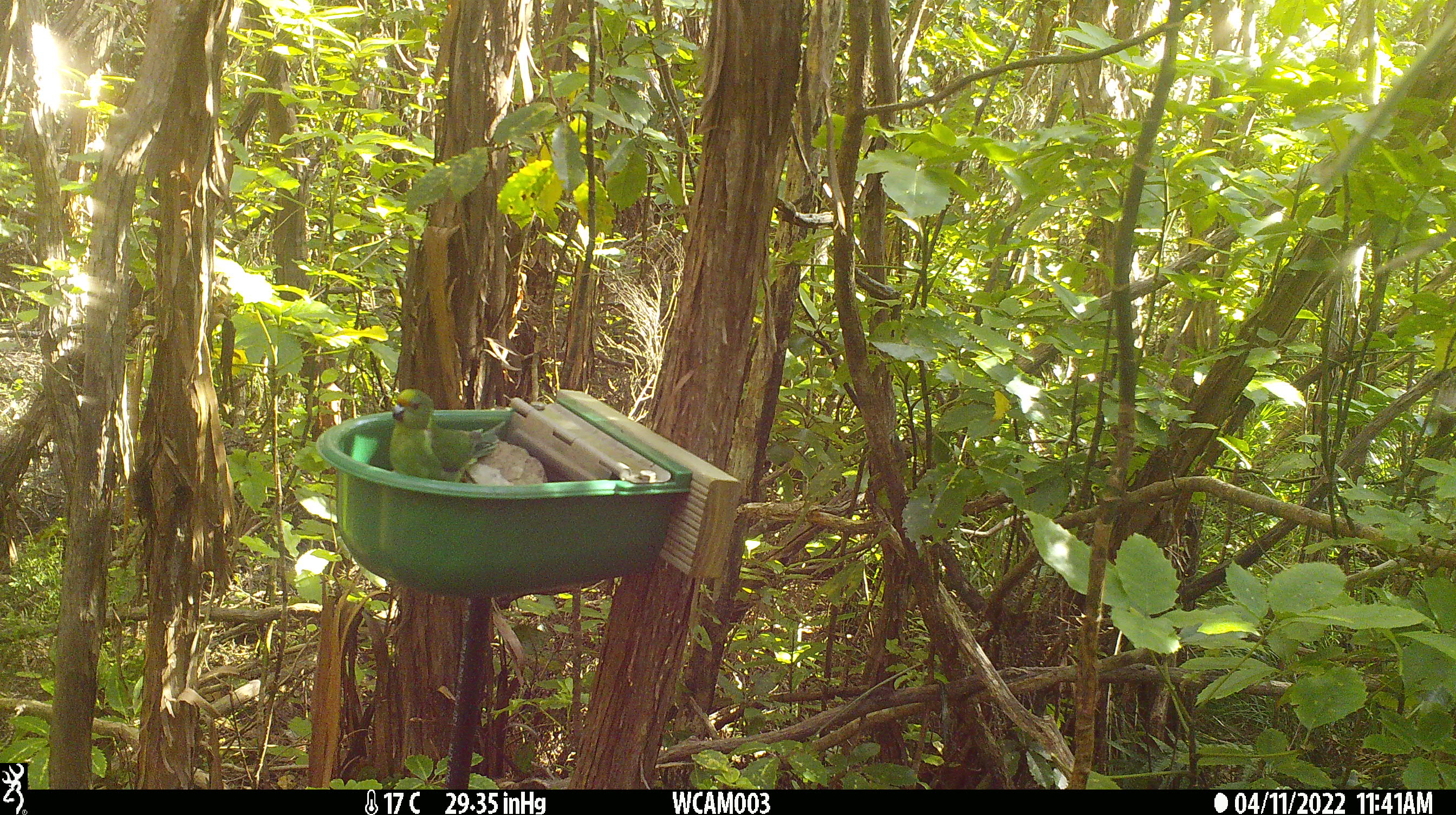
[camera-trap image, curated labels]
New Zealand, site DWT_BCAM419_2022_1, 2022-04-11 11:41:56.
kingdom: Animalia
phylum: Chordata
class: Aves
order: Psittaciformes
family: Psittaculidae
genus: Cyanoramphus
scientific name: Cyanoramphus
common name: parakeet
Parakeet (Cyanoramphus).